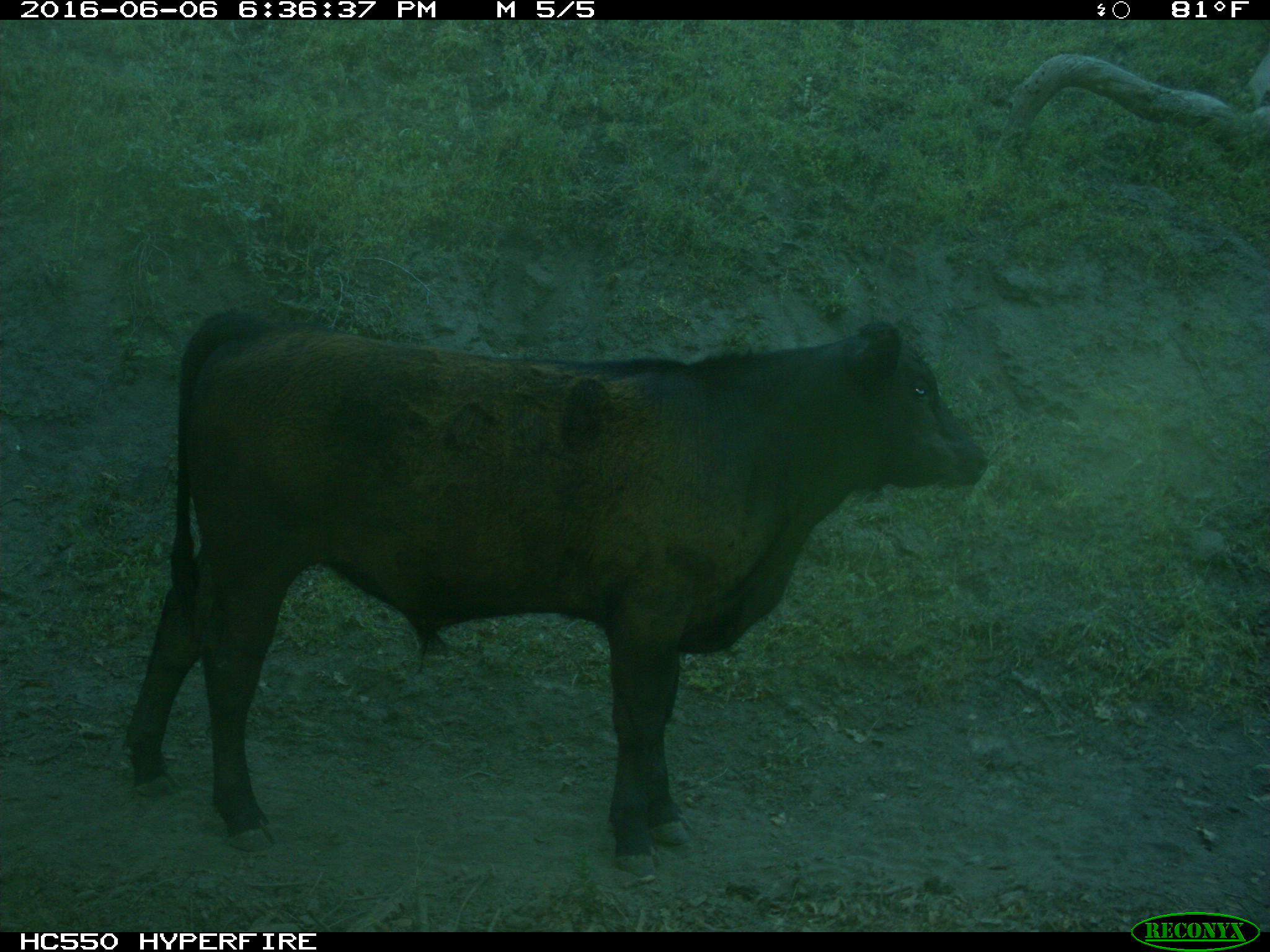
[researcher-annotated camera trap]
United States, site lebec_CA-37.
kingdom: Animalia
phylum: Chordata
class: Mammalia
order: Artiodactyla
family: Bovidae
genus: Bos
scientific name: Bos taurus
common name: domestic cow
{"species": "Bos taurus (domestic cow)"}